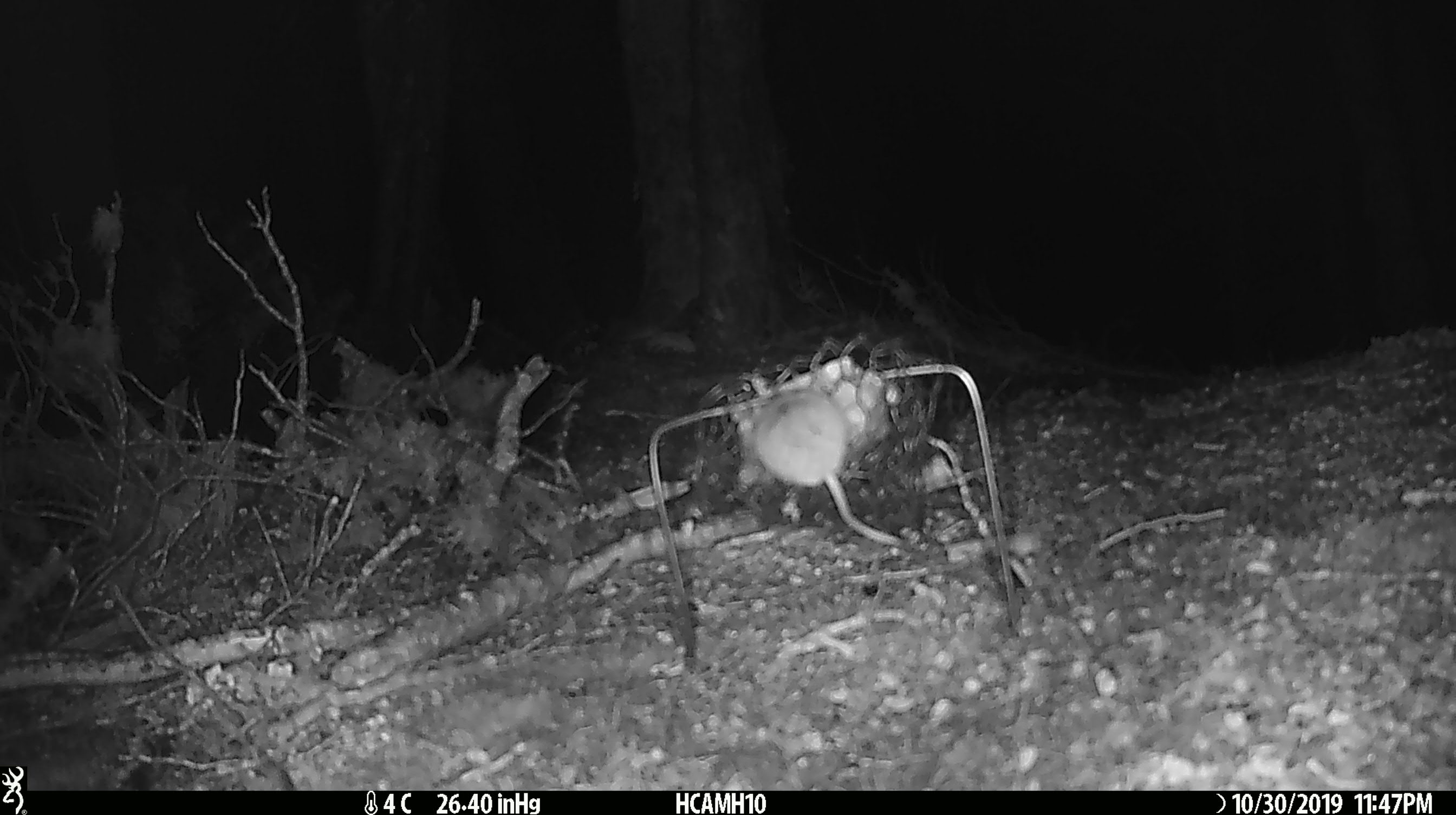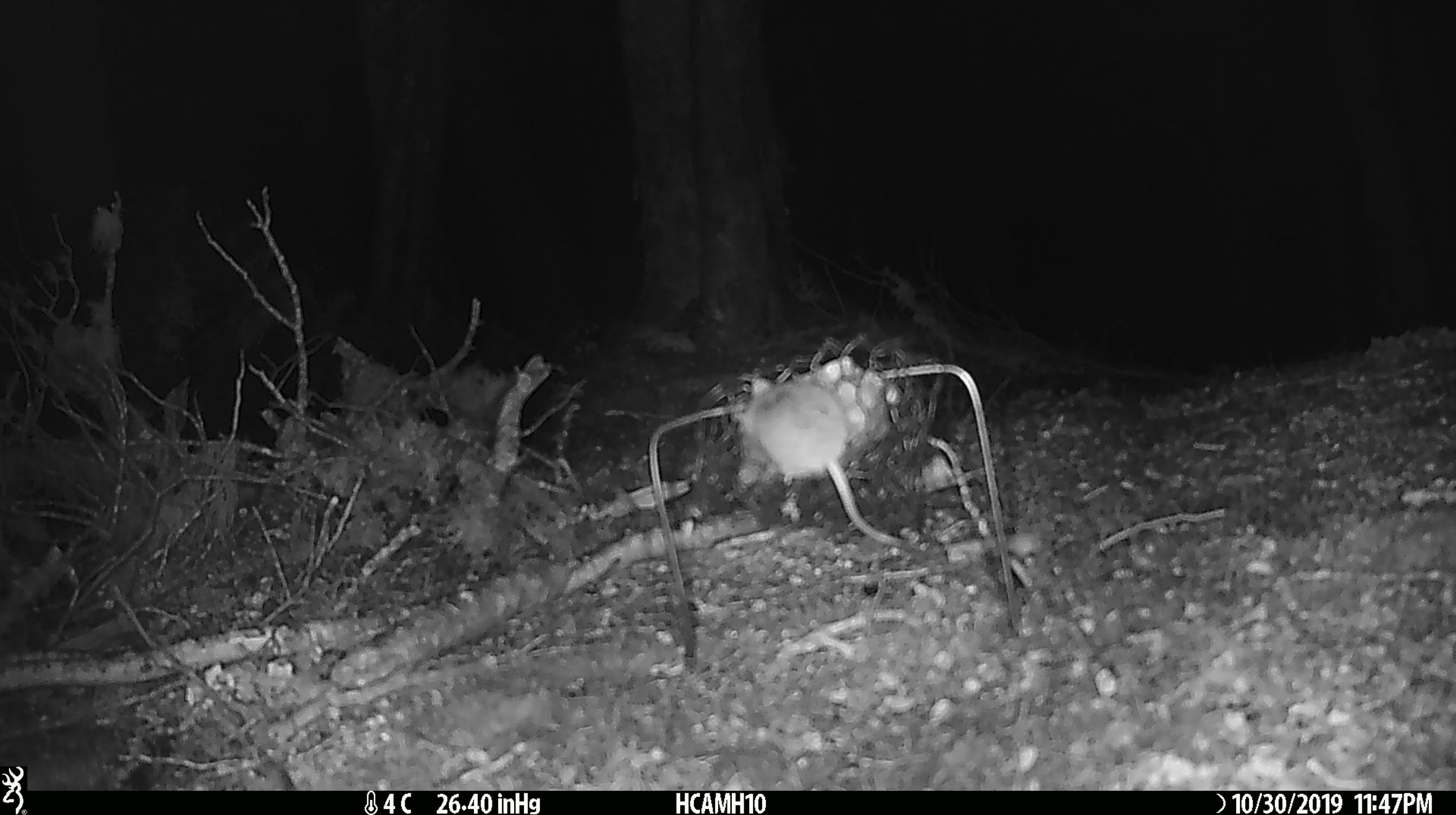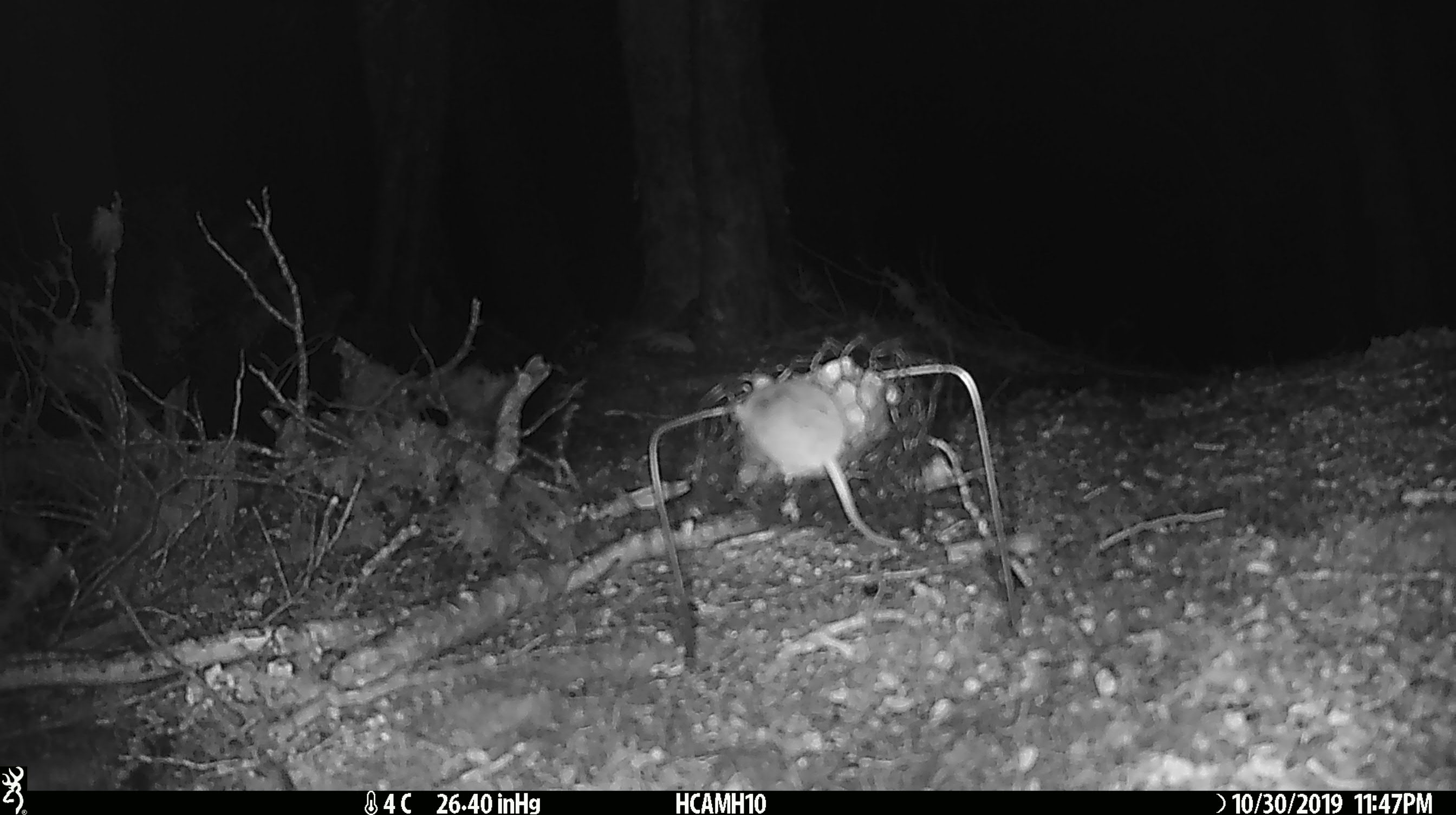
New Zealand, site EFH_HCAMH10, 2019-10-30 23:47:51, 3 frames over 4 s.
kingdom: Animalia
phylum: Chordata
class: Mammalia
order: Rodentia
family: Muridae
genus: Mus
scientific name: Mus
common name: mouse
Mouse (Mus).